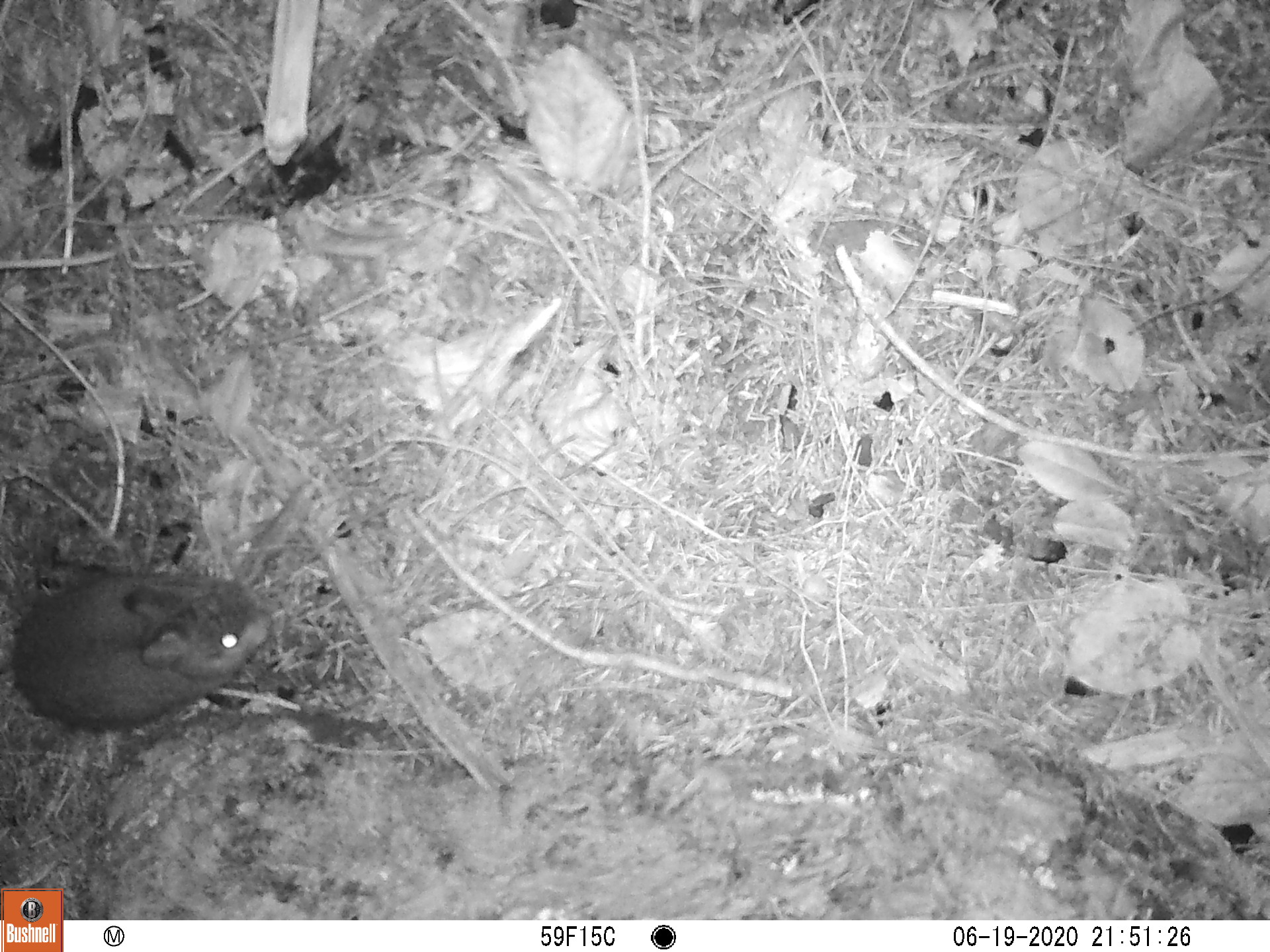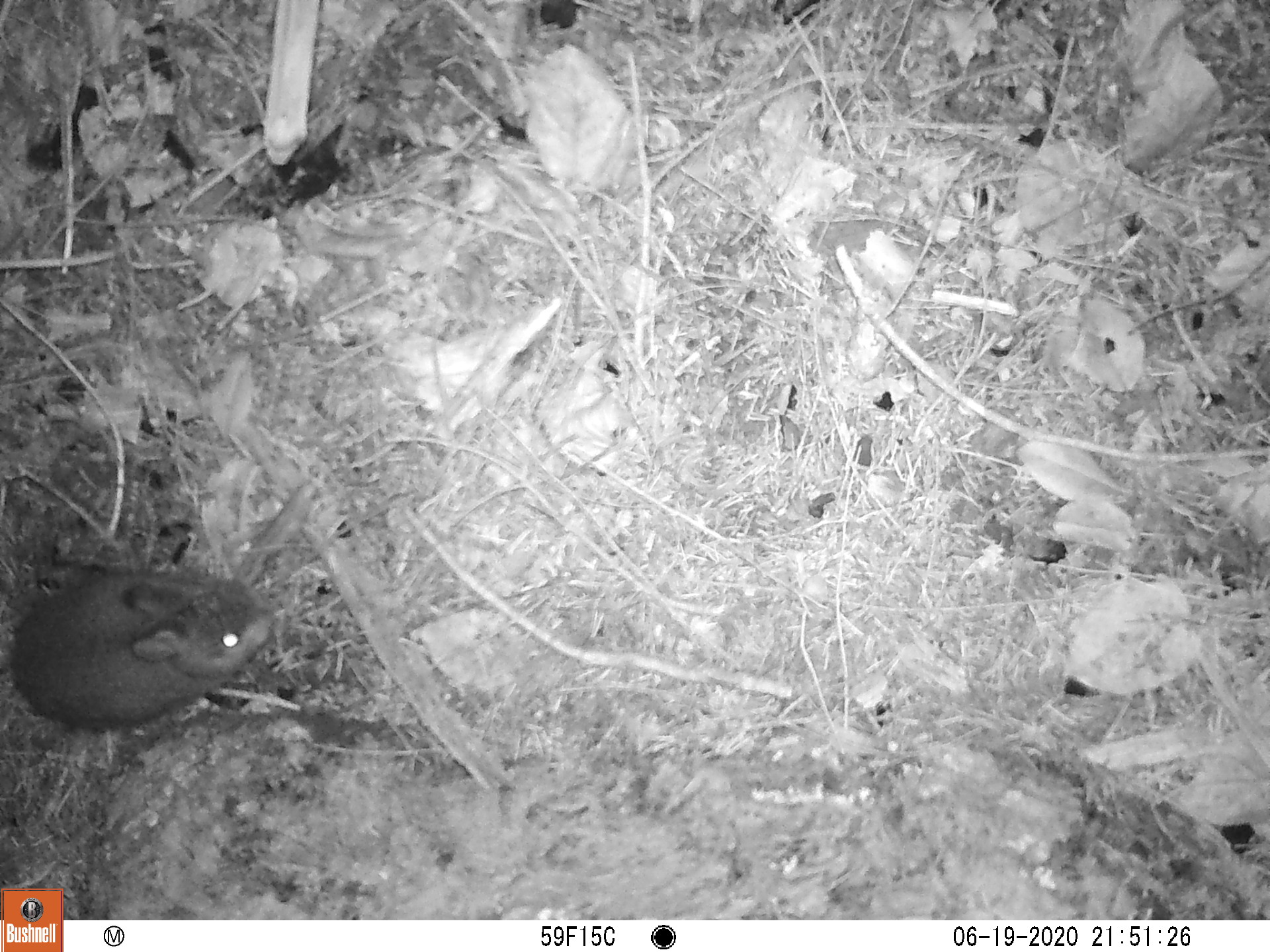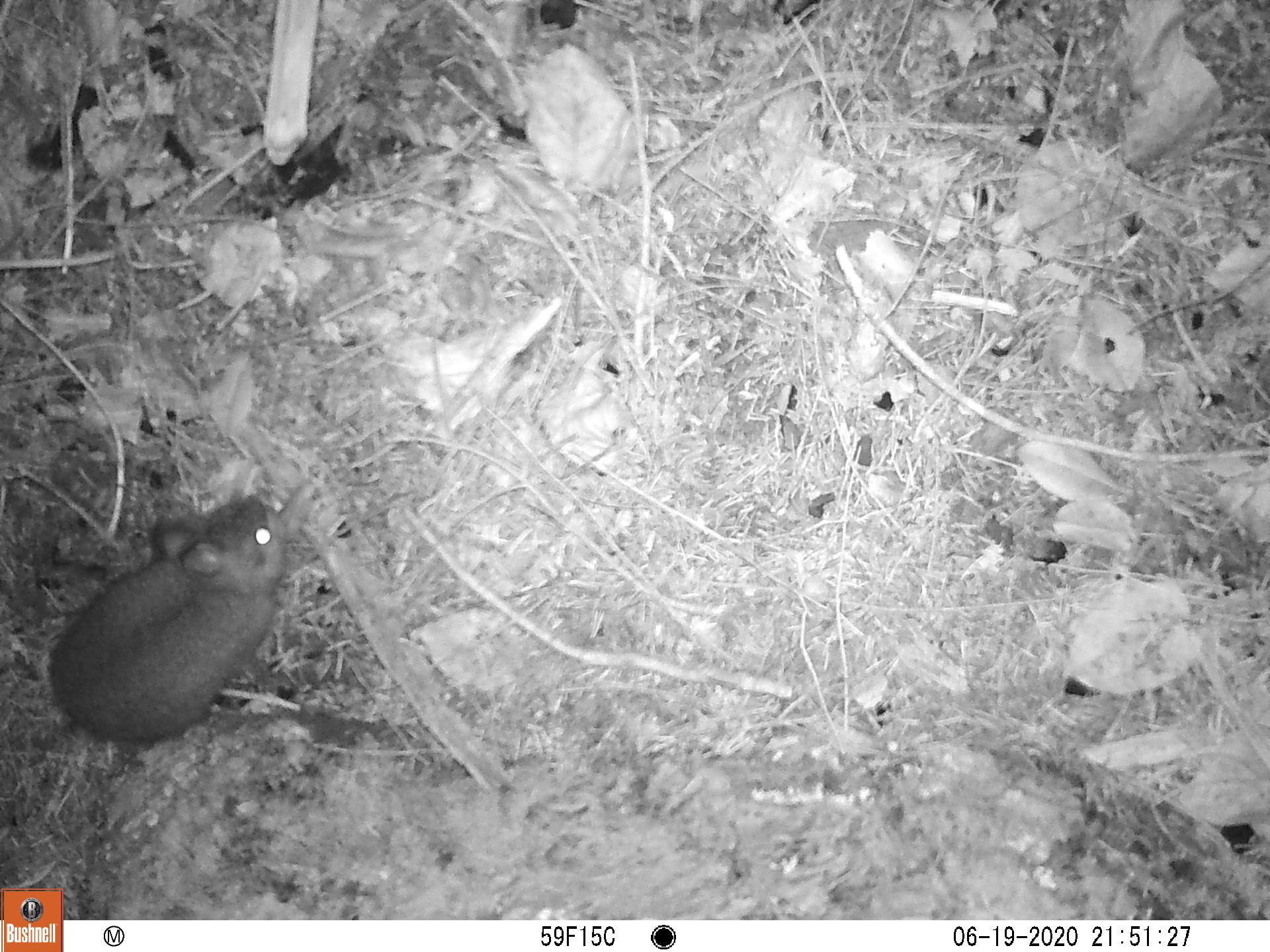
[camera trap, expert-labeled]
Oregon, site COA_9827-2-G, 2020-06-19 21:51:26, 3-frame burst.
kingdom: Animalia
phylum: Chordata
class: Mammalia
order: Lagomorpha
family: Leporidae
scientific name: Leporidae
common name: hares and rabbits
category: leporidae family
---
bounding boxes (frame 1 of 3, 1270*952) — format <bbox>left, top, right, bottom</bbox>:
leporidae family: <bbox>3, 561, 267, 734</bbox>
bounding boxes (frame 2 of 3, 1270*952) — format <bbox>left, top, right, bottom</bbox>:
leporidae family: <bbox>1, 558, 277, 737</bbox>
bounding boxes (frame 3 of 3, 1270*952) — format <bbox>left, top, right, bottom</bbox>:
leporidae family: <bbox>46, 494, 286, 759</bbox>